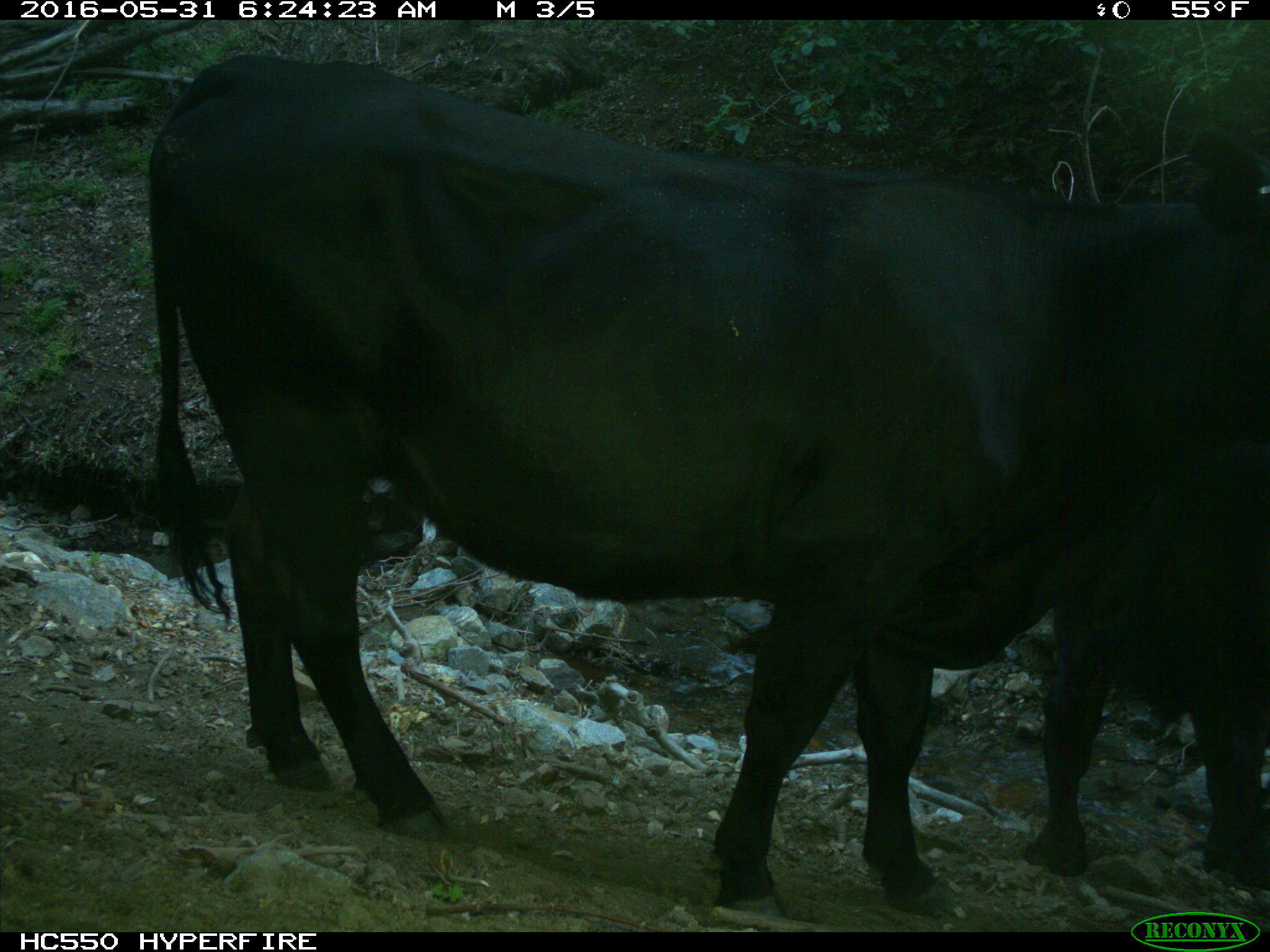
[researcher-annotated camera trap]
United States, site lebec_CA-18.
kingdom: Animalia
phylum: Chordata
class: Mammalia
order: Artiodactyla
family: Bovidae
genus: Bos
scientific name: Bos taurus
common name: domestic cow